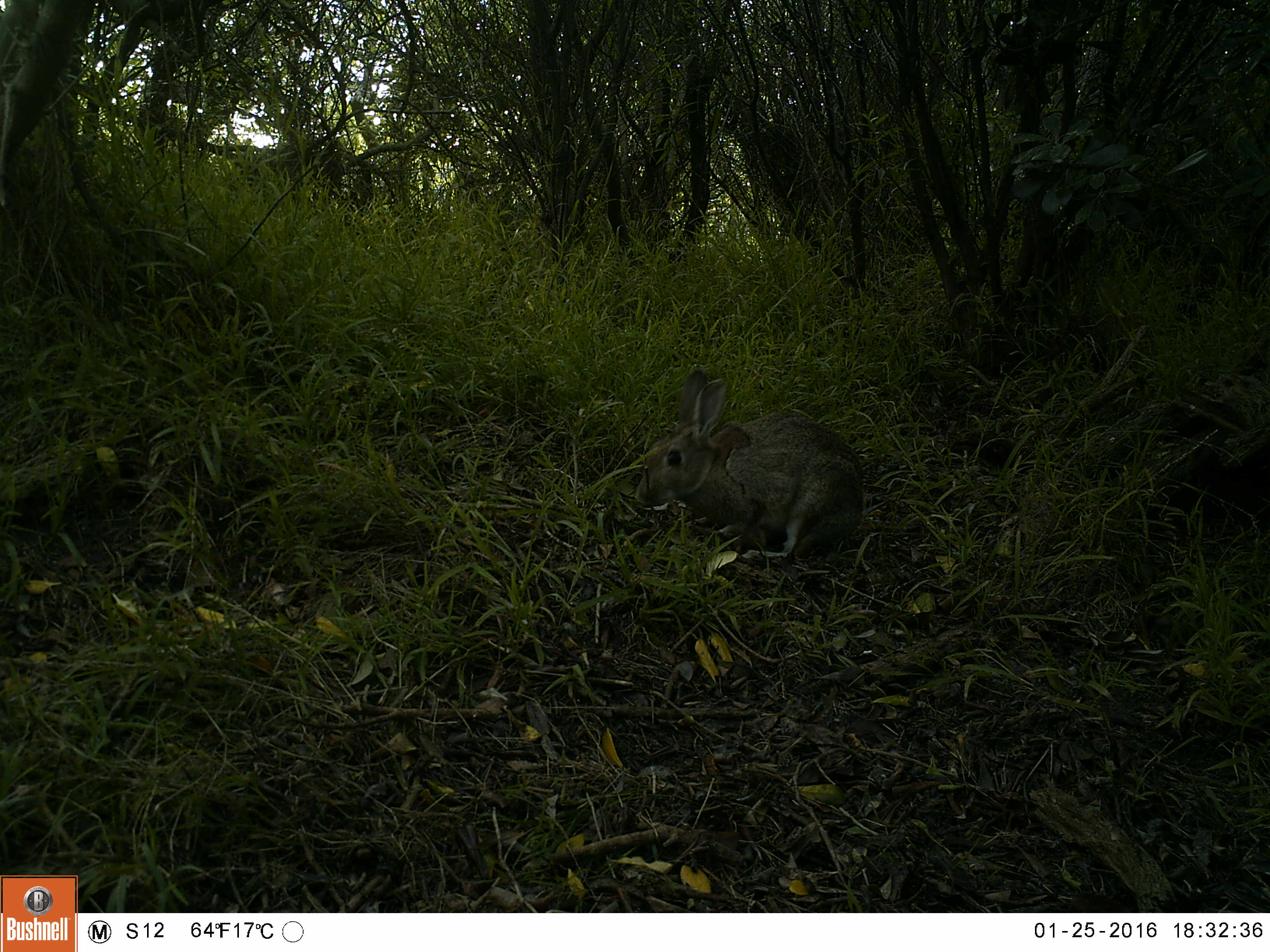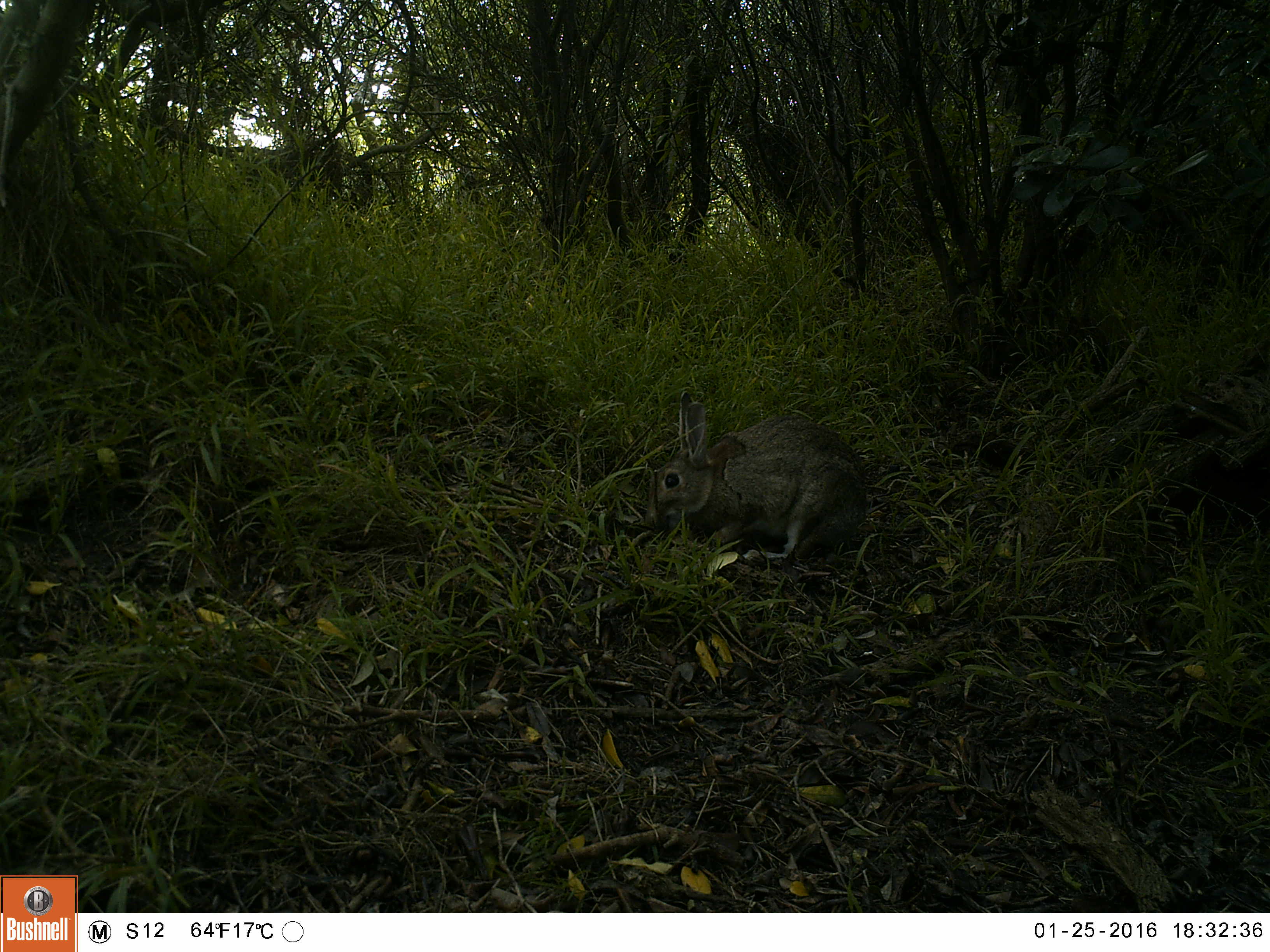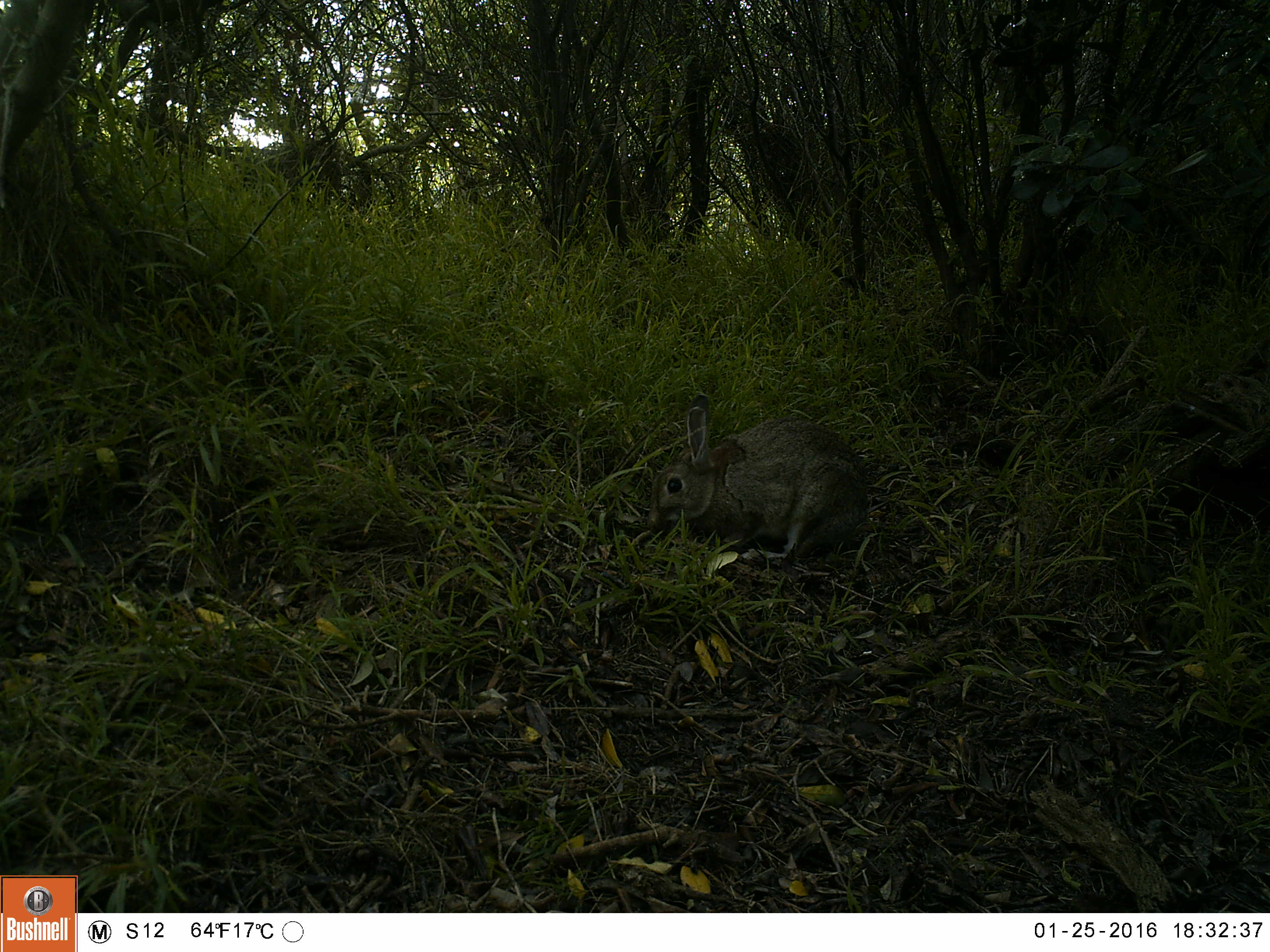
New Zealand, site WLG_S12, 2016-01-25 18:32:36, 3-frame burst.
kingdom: Animalia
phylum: Chordata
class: Mammalia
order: Lagomorpha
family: Leporidae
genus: Oryctolagus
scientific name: Oryctolagus cuniculus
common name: european rabbit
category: rabbit